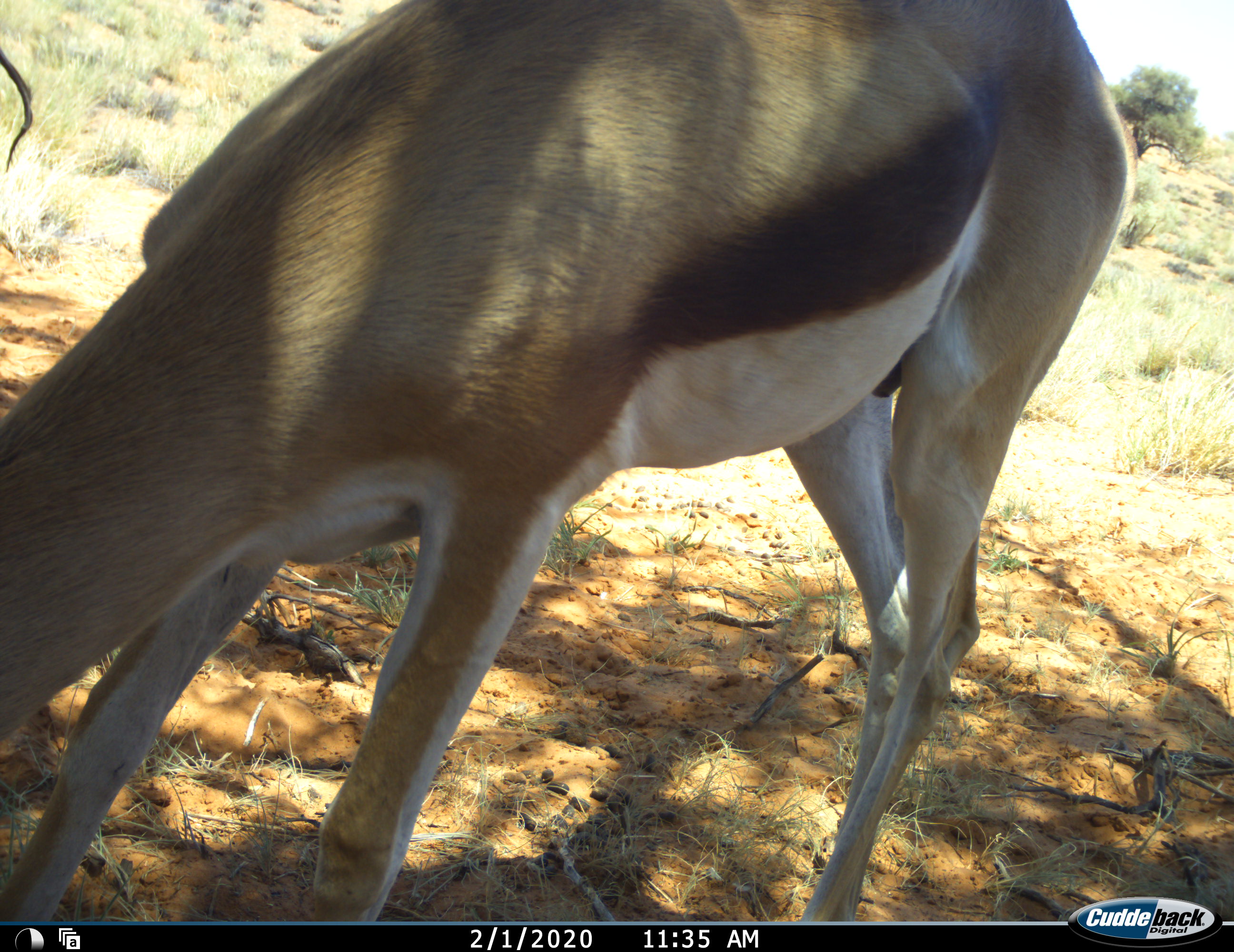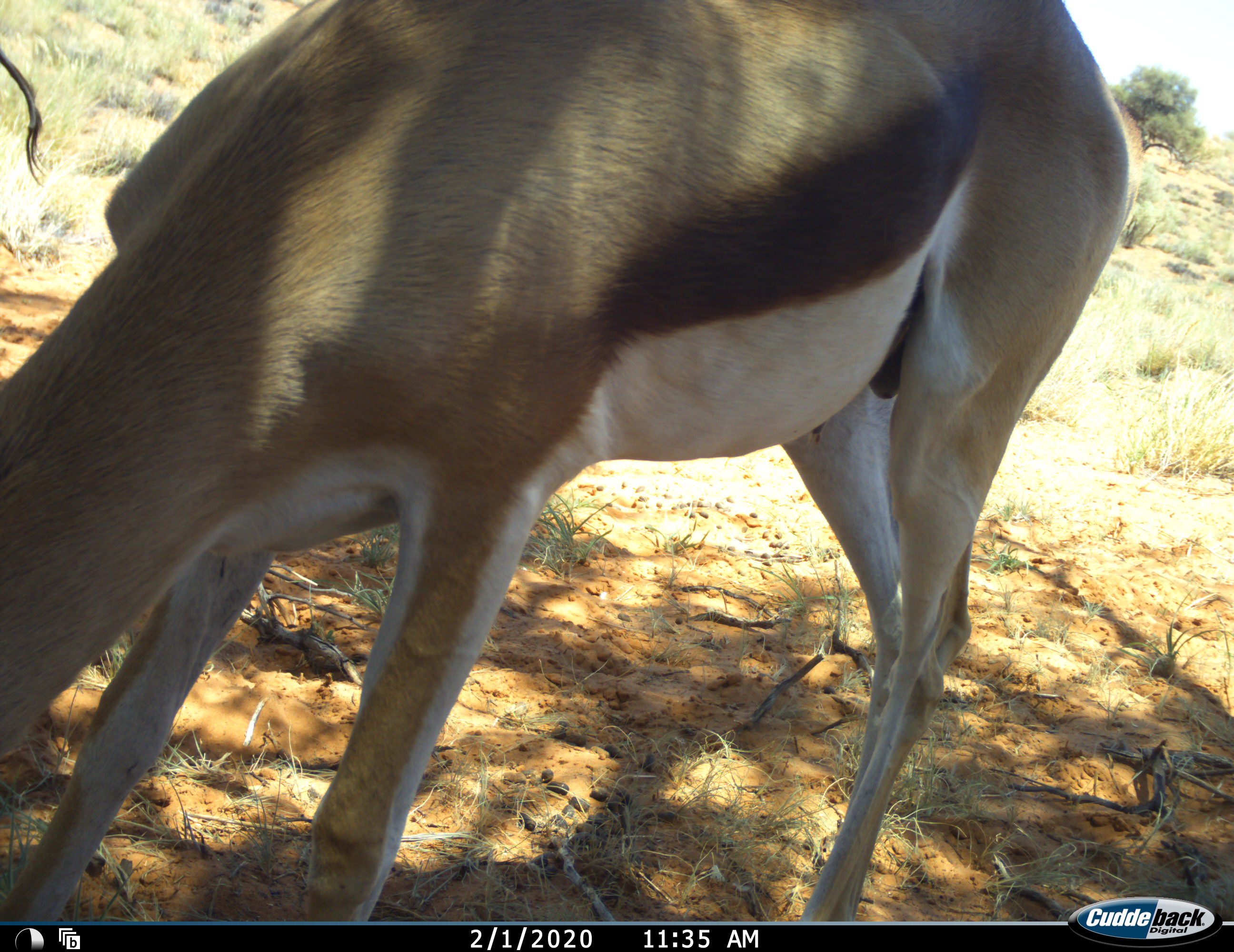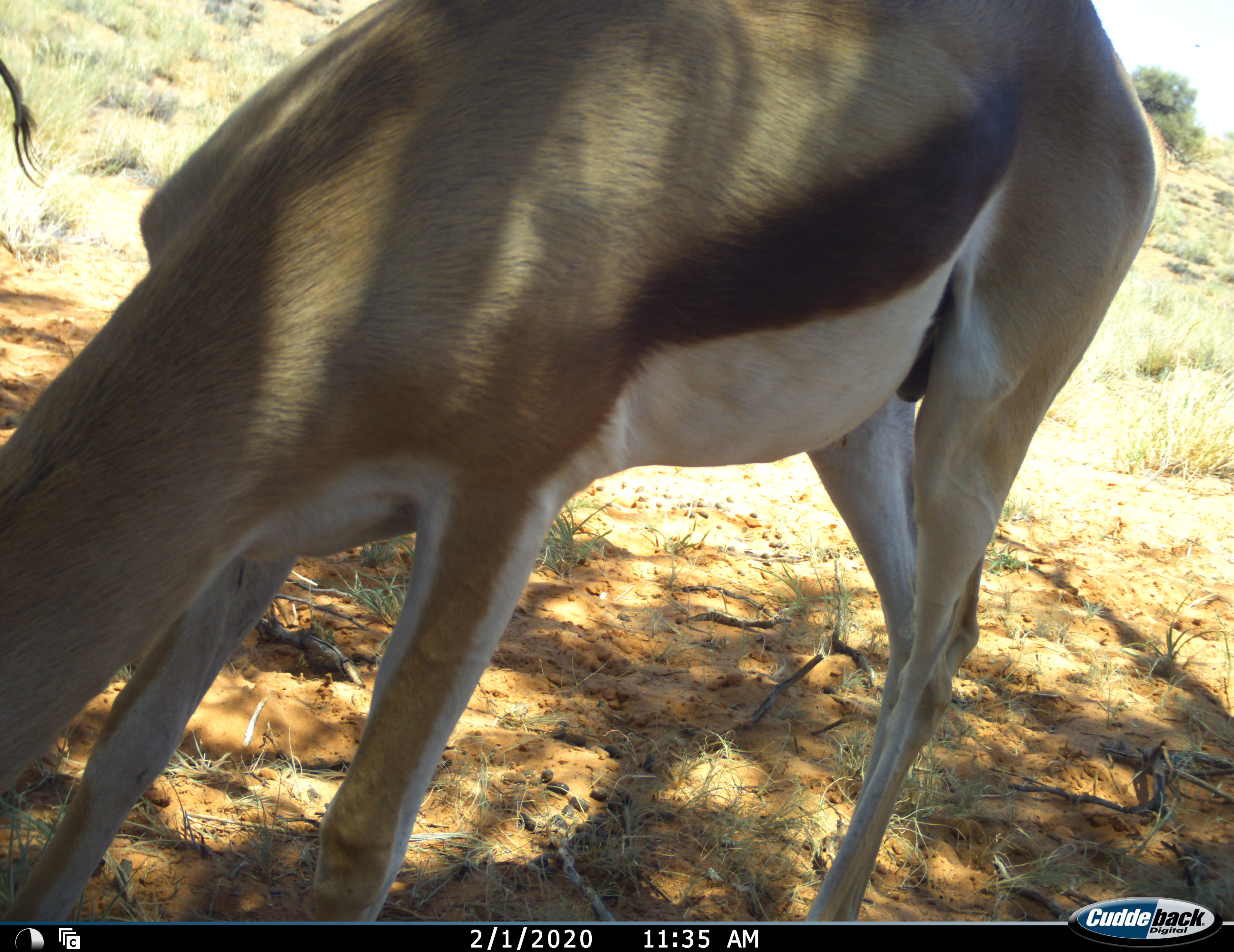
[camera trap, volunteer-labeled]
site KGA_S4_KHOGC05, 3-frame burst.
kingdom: Animalia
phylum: Chordata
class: Mammalia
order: Artiodactyla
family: Bovidae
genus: Antidorcas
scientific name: Antidorcas marsupialis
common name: springbok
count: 2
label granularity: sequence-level